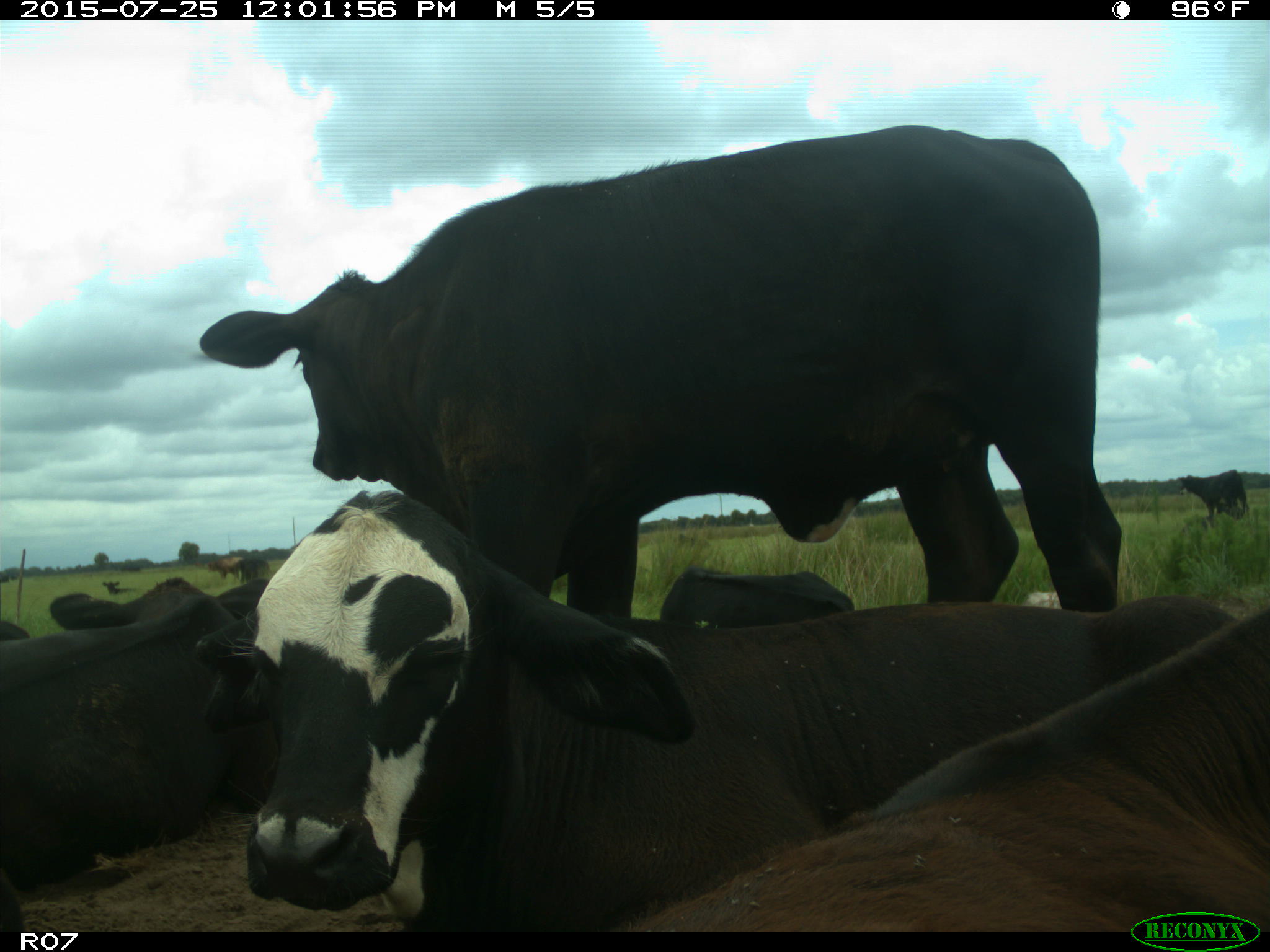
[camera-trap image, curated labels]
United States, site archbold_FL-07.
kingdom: Animalia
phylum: Chordata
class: Mammalia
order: Artiodactyla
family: Bovidae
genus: Bos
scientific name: Bos taurus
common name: domestic cow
Bos taurus (domestic cow).